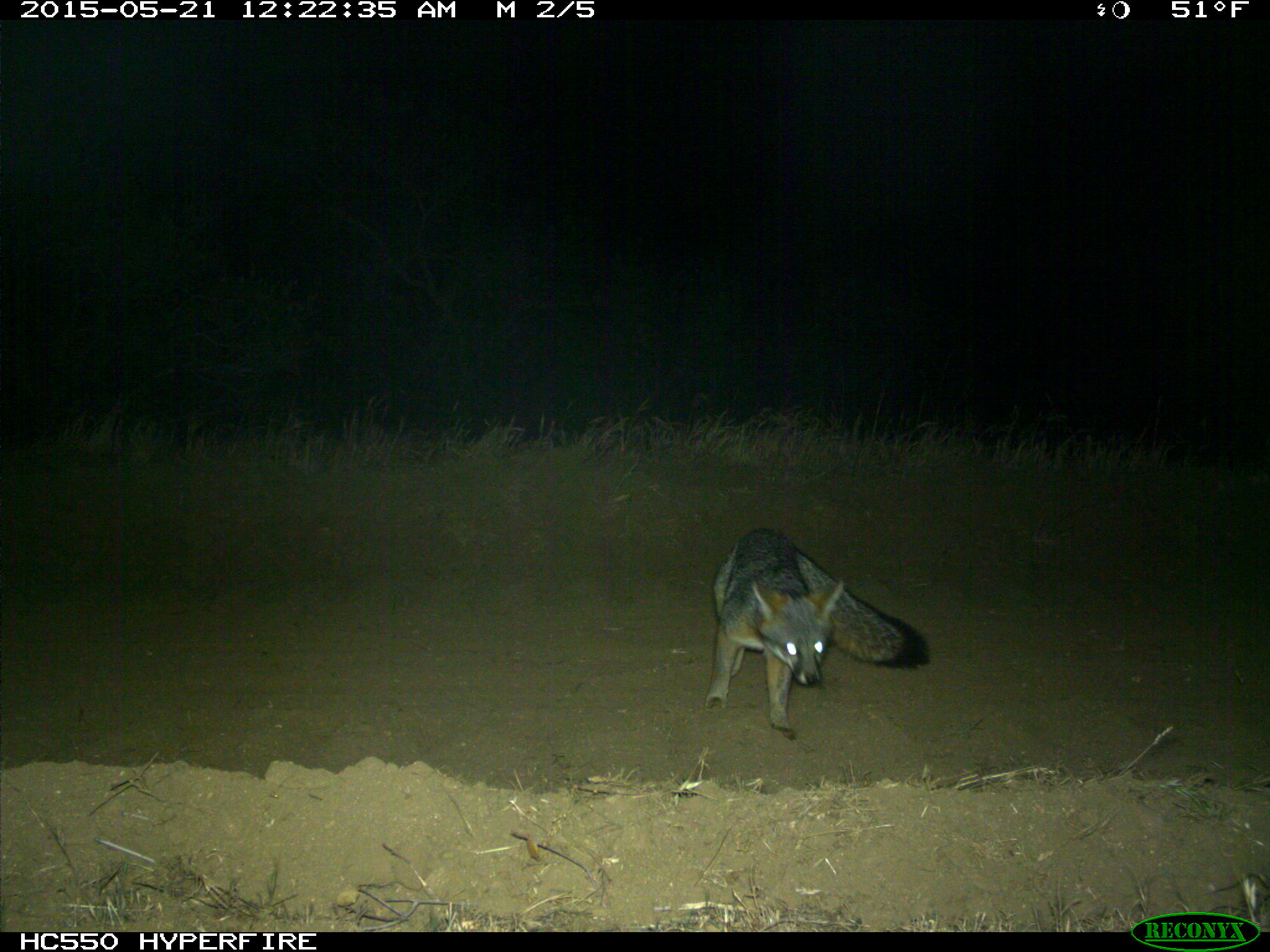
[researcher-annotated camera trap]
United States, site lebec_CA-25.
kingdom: Animalia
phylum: Chordata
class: Mammalia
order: Carnivora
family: Canidae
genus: Urocyon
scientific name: Urocyon cinereoargenteus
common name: gray fox